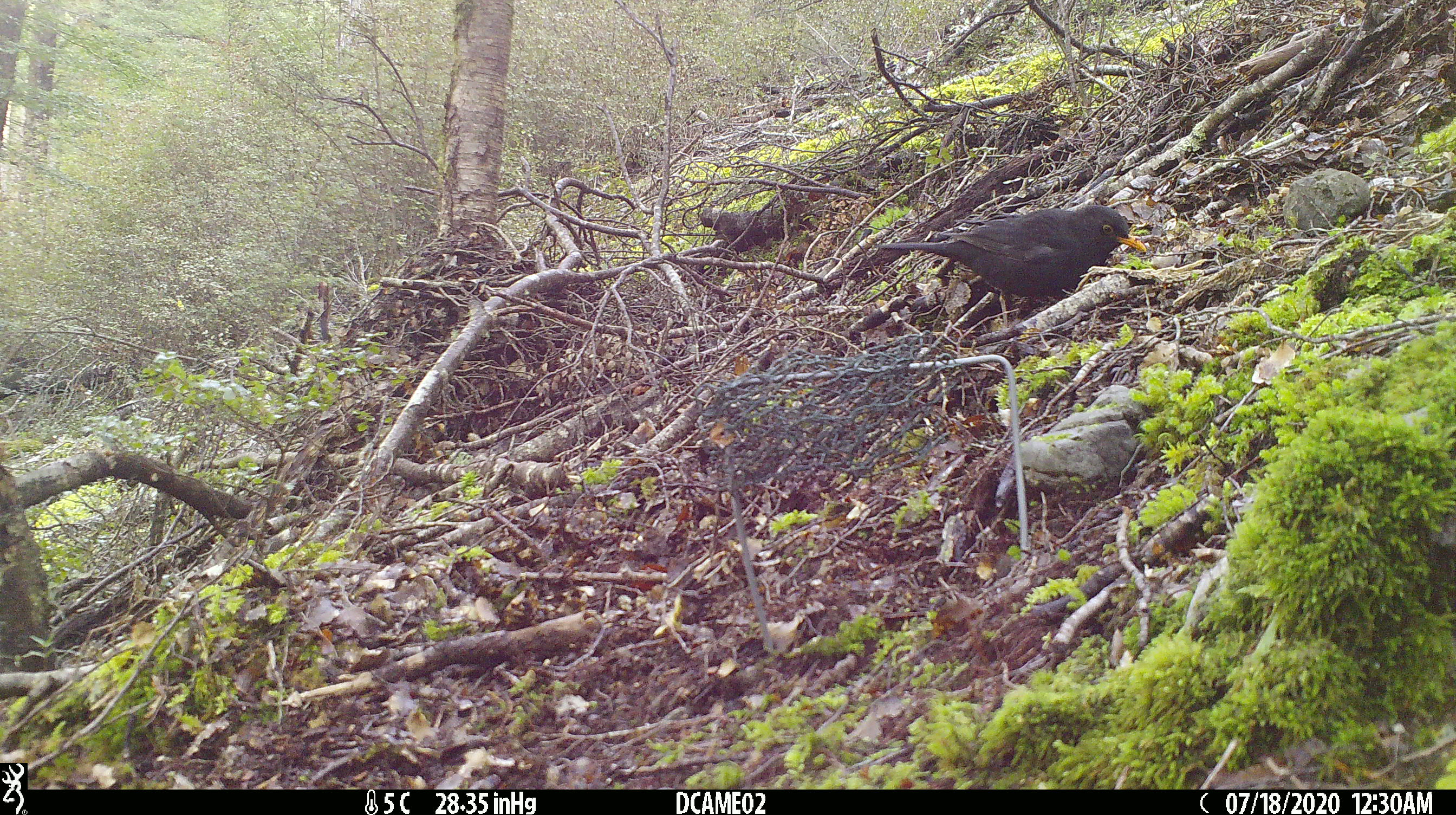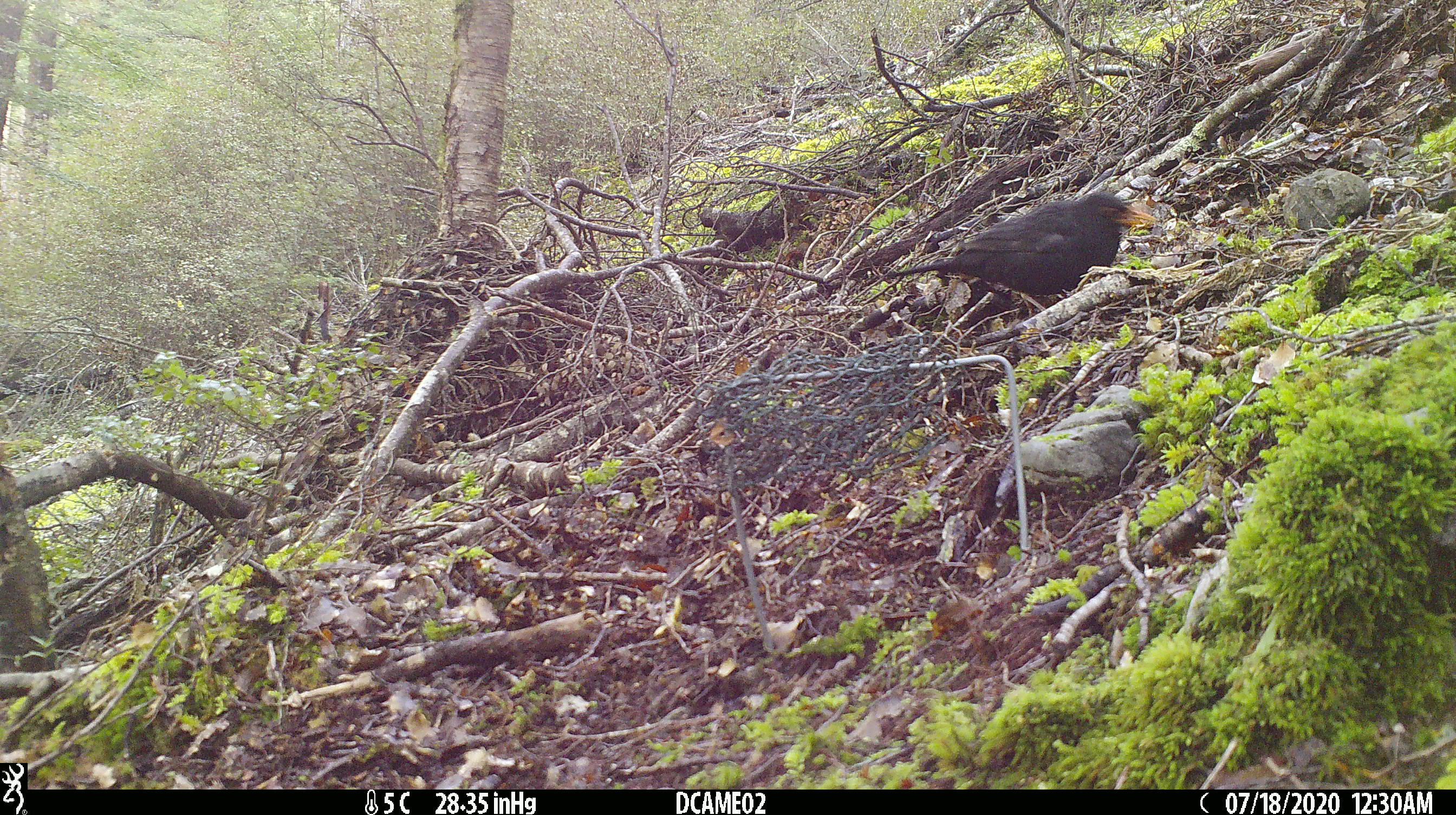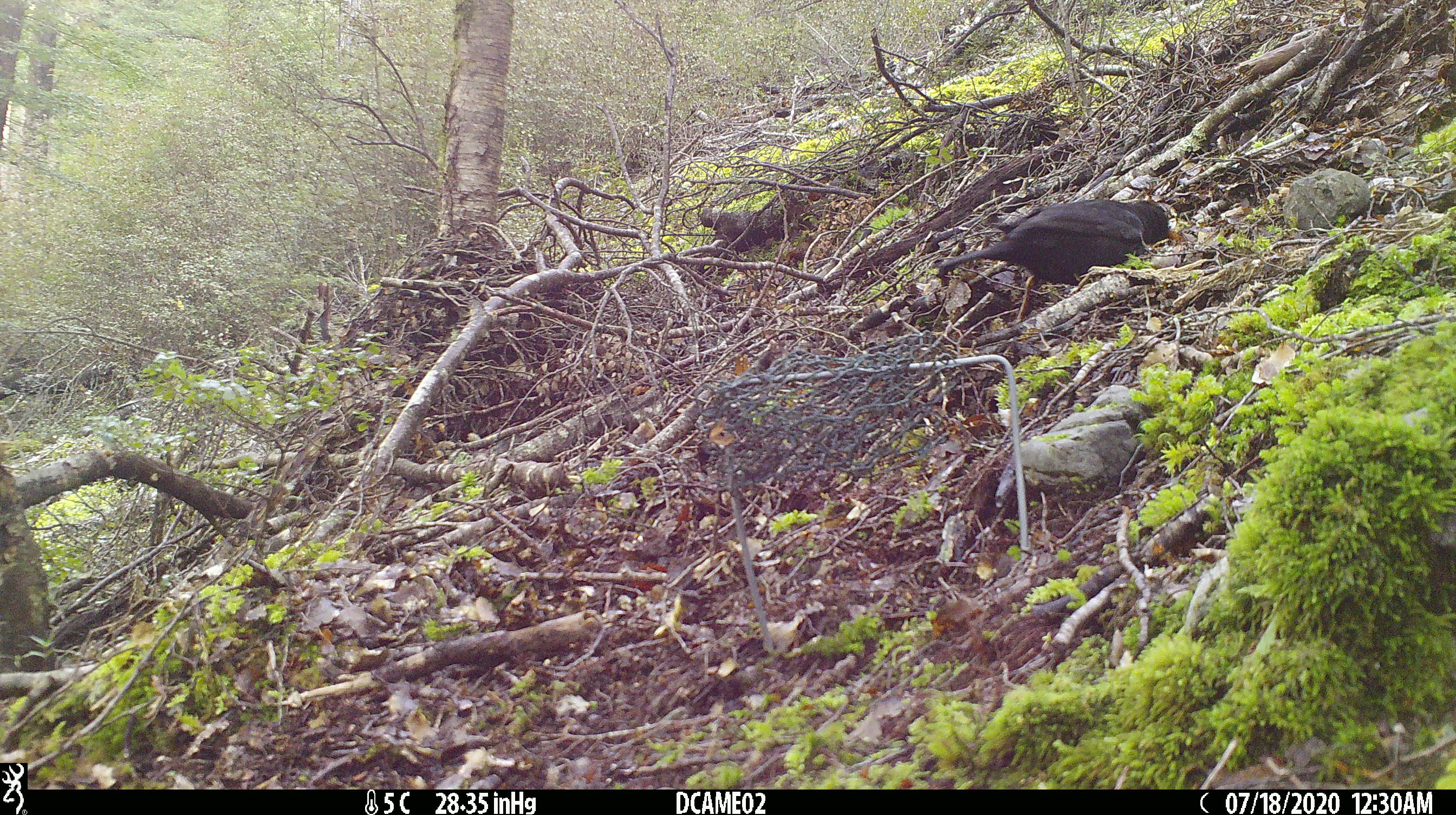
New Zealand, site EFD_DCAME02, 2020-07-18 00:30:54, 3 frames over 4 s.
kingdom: Animalia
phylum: Chordata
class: Aves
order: Passeriformes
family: Turdidae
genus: Turdus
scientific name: Turdus merula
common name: eurasian blackbird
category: blackbird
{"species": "blackbird (eurasian blackbird) (Turdus merula)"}